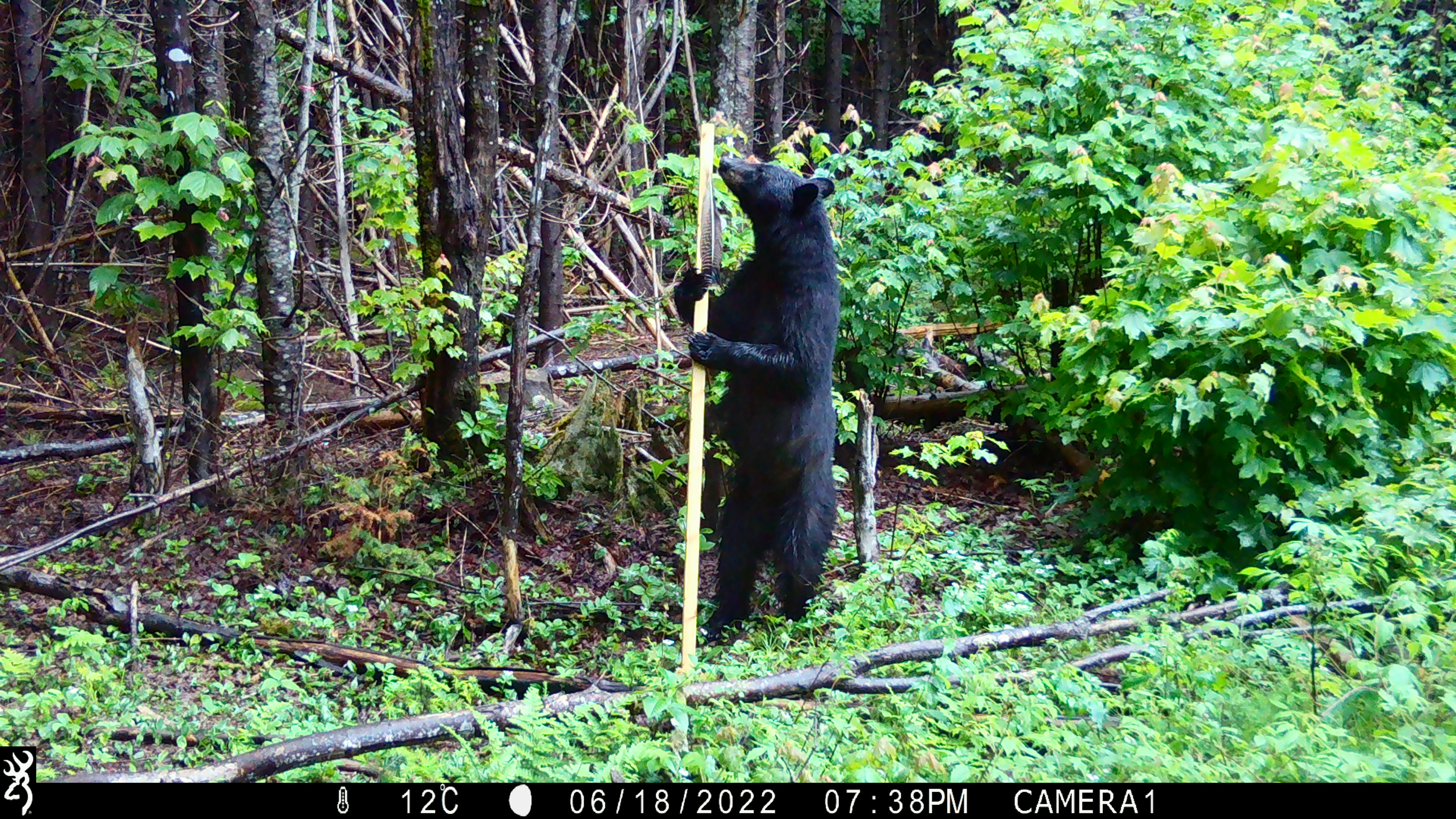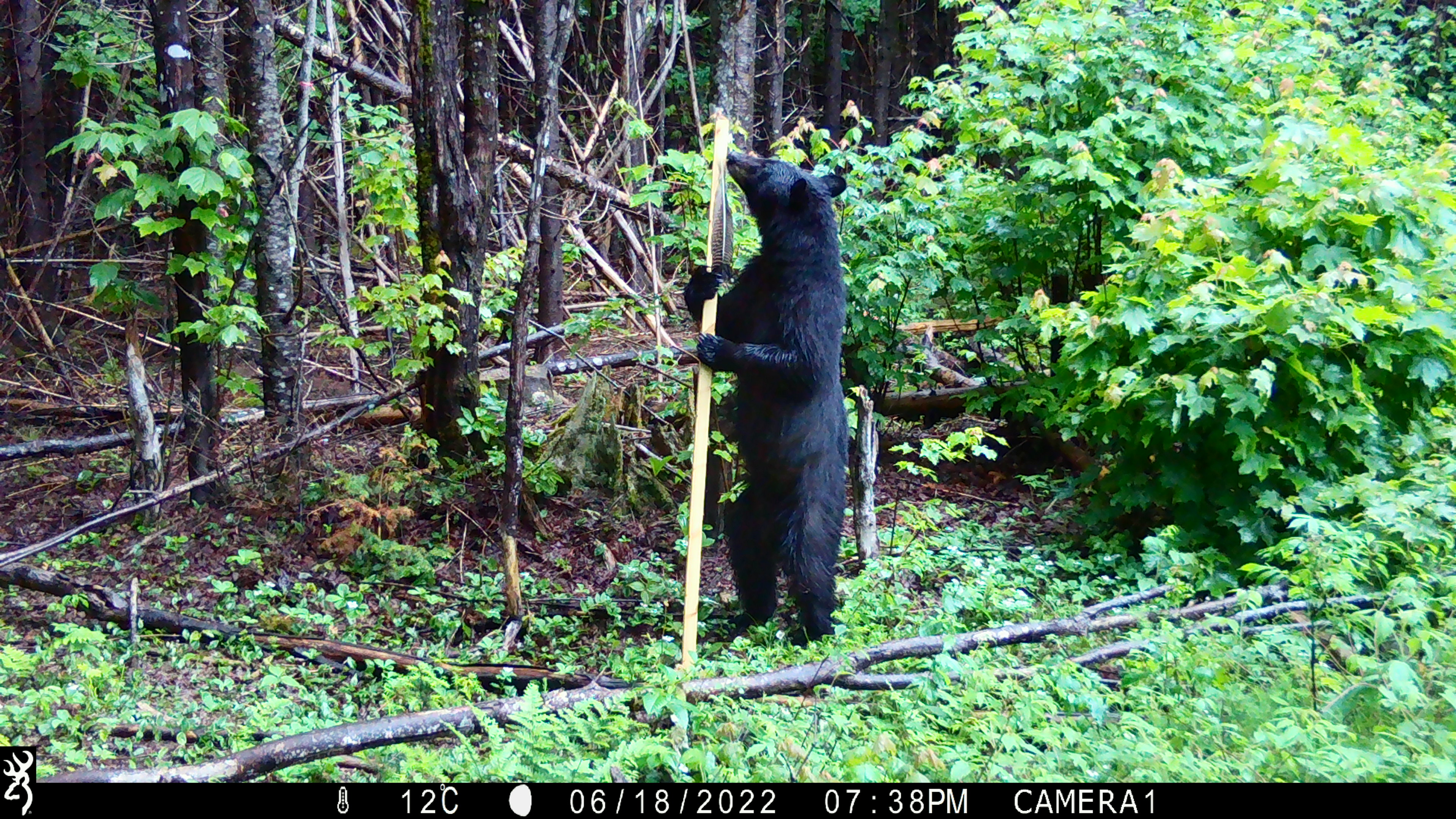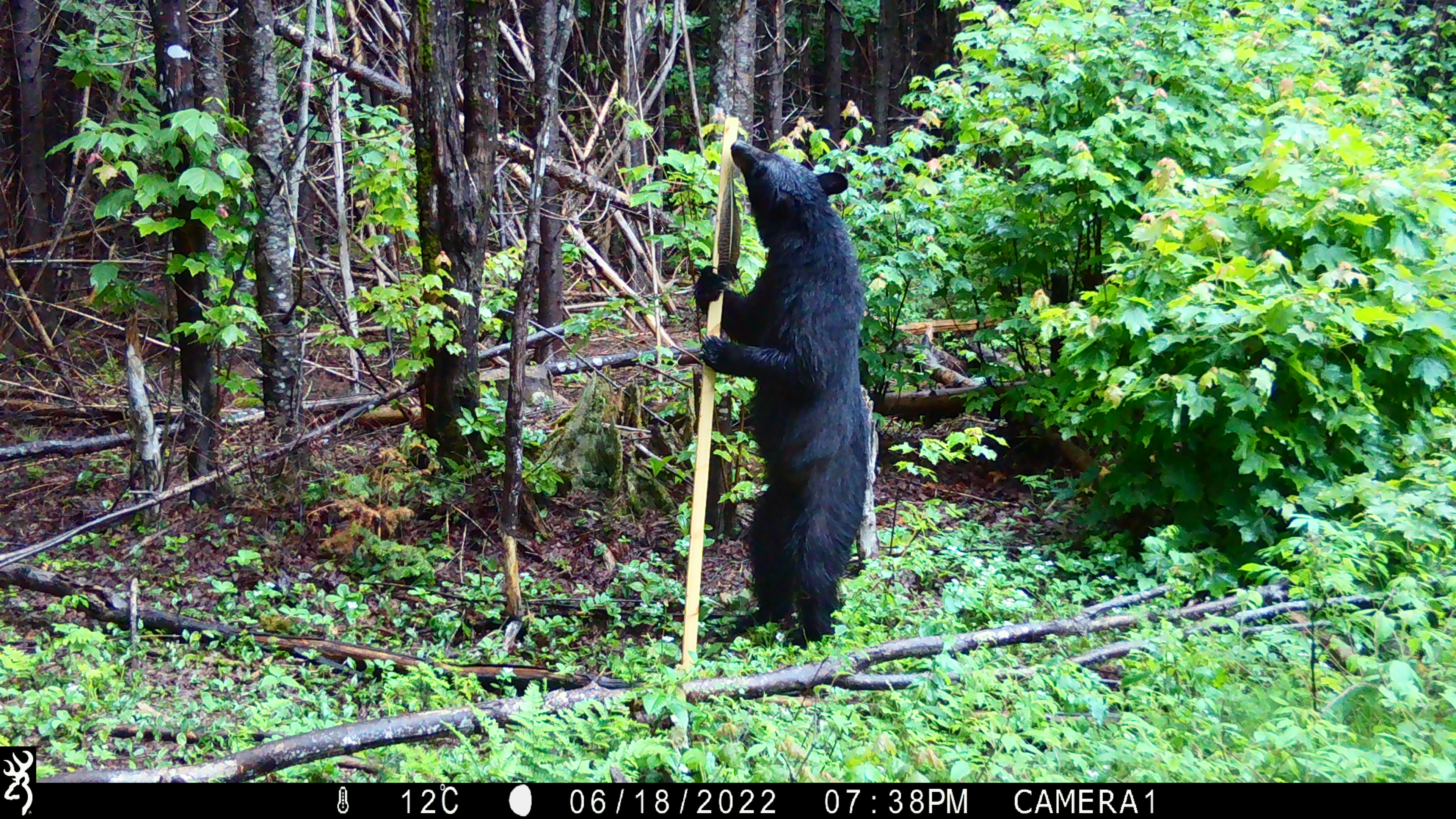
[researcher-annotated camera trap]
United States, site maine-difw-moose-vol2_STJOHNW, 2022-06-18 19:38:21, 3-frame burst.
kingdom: Animalia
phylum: Chordata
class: Mammalia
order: Carnivora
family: Ursidae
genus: Ursus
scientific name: Ursus americanus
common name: black bear